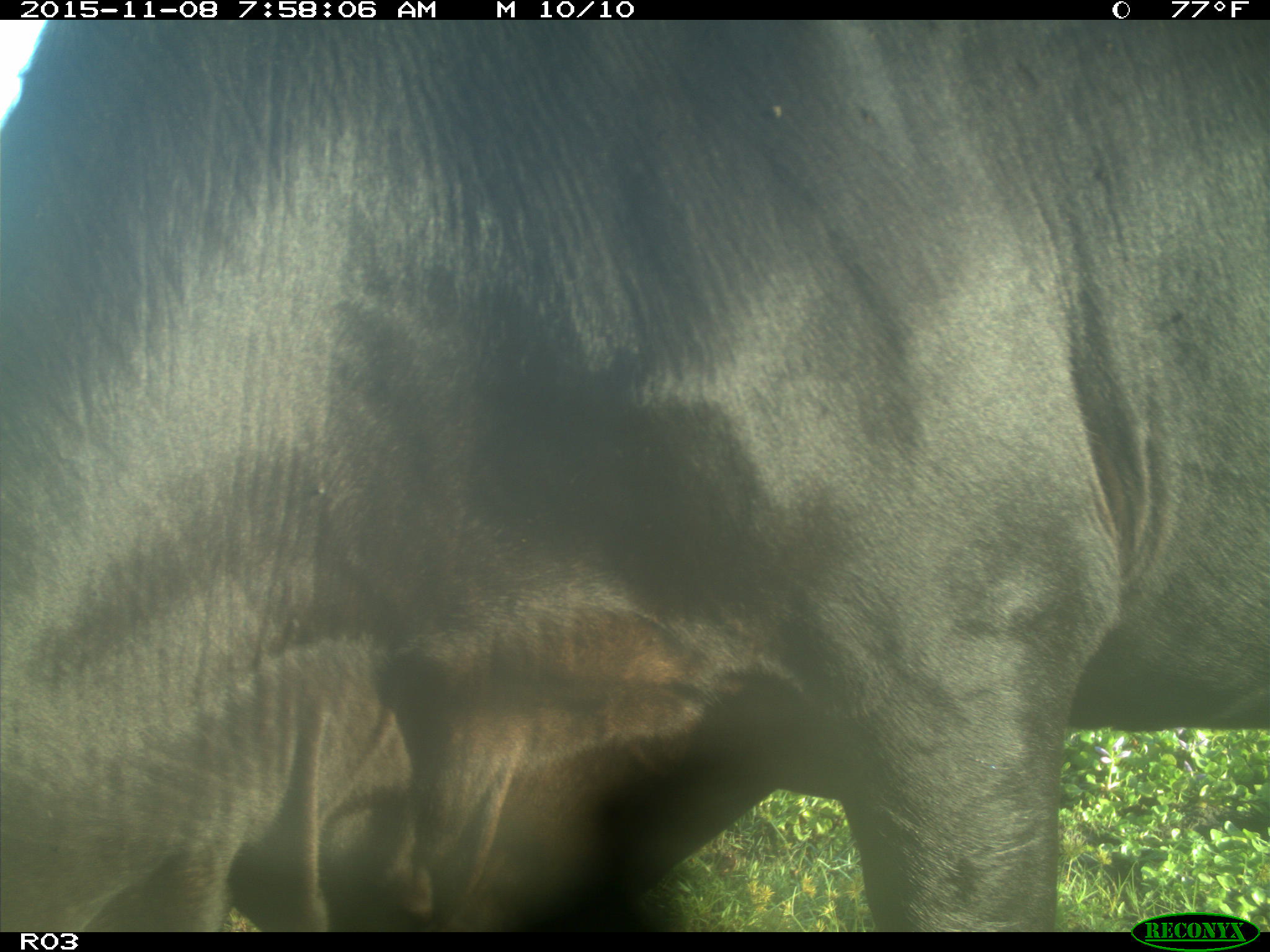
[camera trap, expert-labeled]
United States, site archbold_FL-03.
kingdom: Animalia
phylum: Chordata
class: Mammalia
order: Artiodactyla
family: Bovidae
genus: Bos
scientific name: Bos taurus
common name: domestic cow